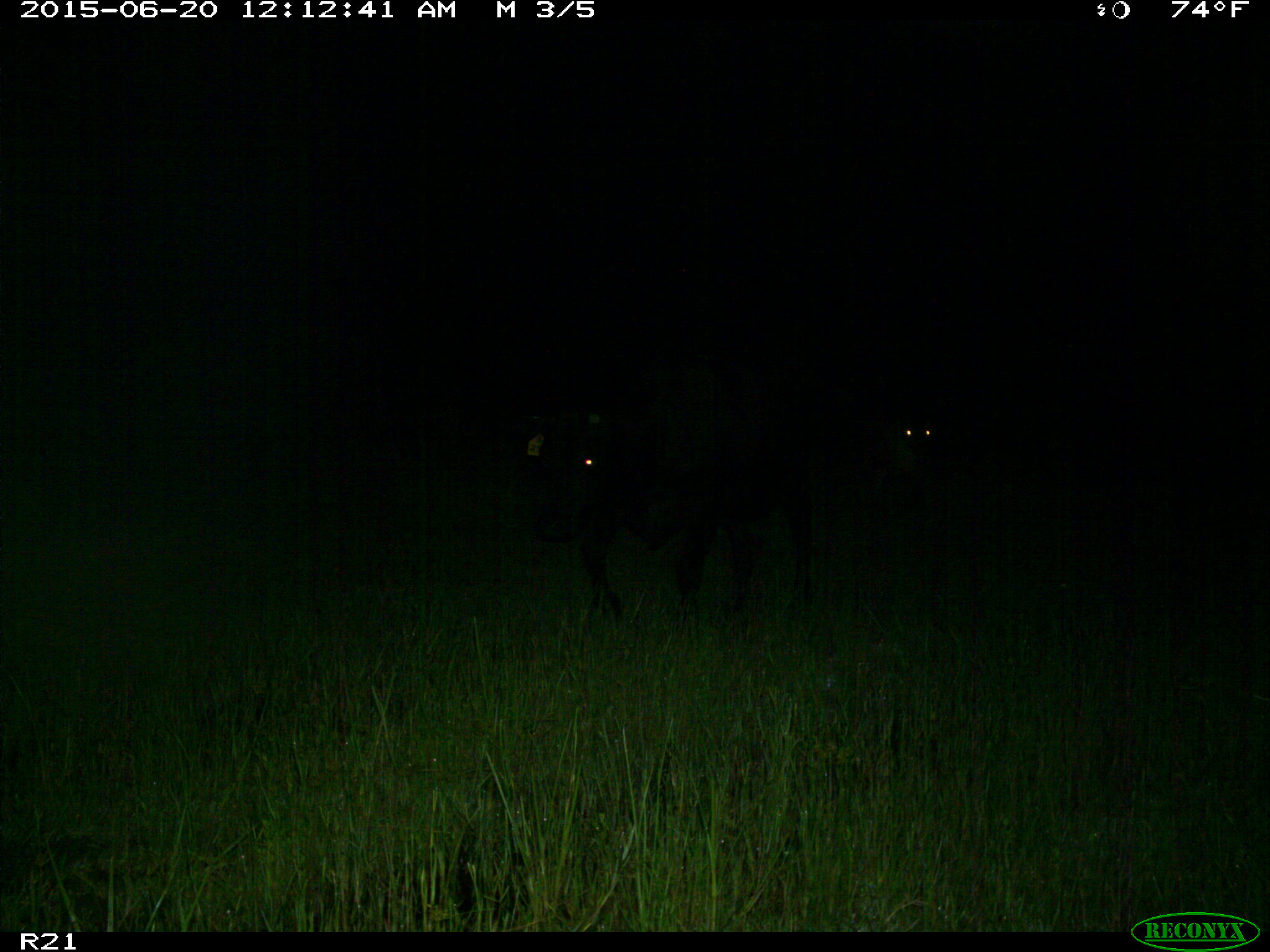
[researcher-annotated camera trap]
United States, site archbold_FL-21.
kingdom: Animalia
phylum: Chordata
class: Mammalia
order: Artiodactyla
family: Bovidae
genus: Bos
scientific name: Bos taurus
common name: domestic cow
Bos taurus (domestic cow).